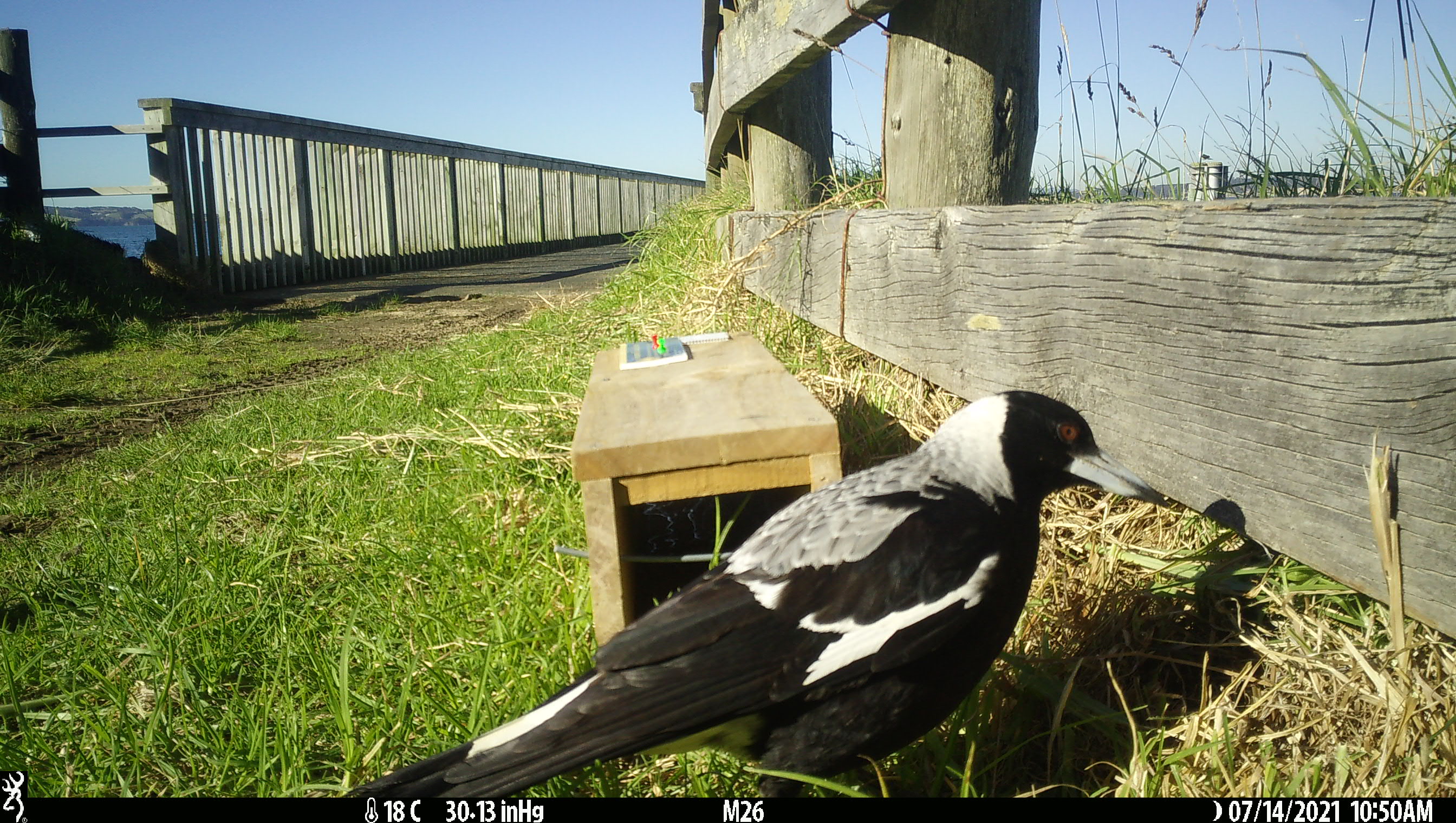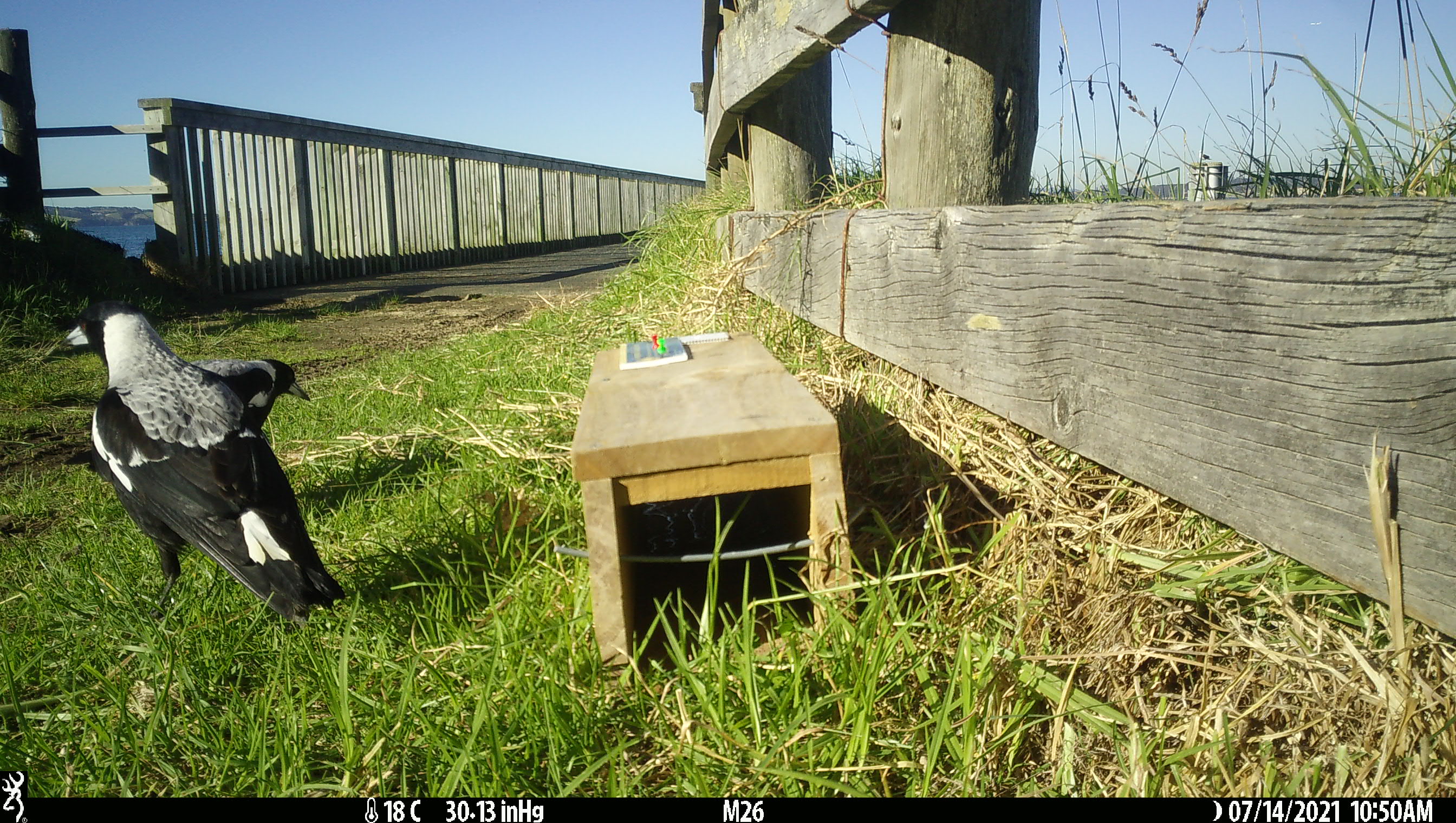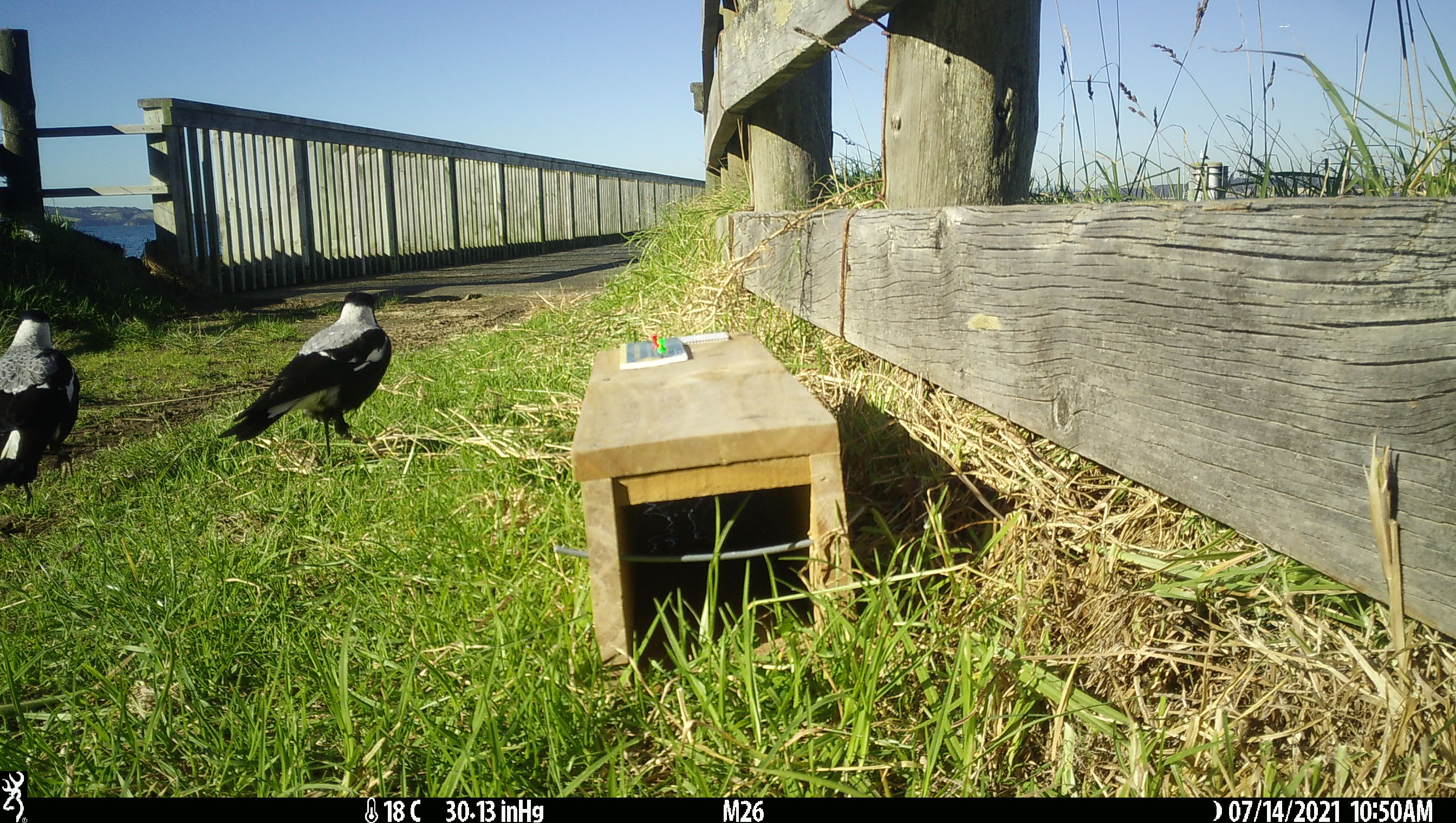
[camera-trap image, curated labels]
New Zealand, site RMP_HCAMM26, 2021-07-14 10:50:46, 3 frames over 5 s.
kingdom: Animalia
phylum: Chordata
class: Aves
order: Passeriformes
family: Artamidae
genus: Gymnorhina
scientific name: Gymnorhina tibicen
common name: australian magpie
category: magpie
Magpie (australian magpie) (Gymnorhina tibicen).